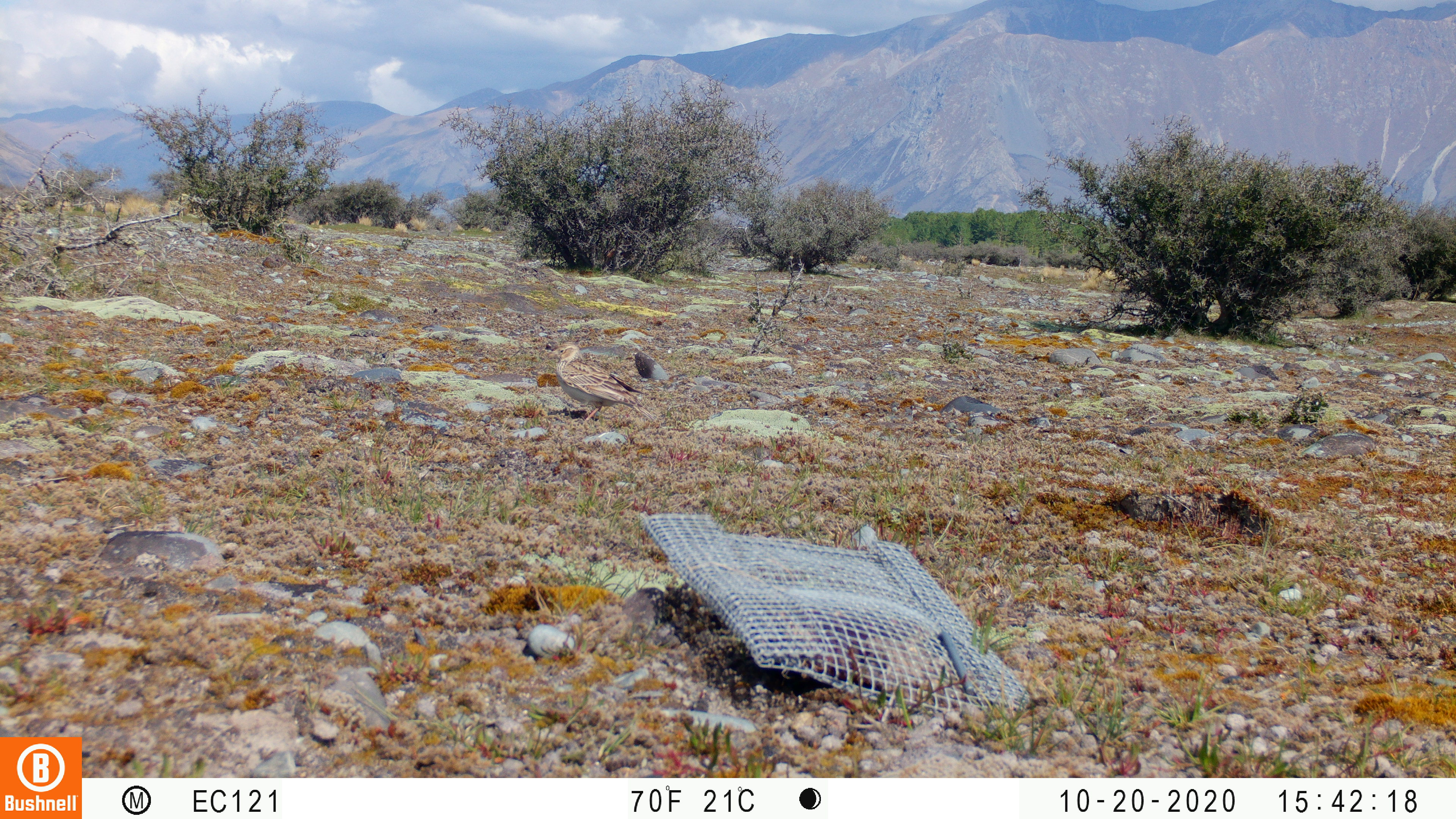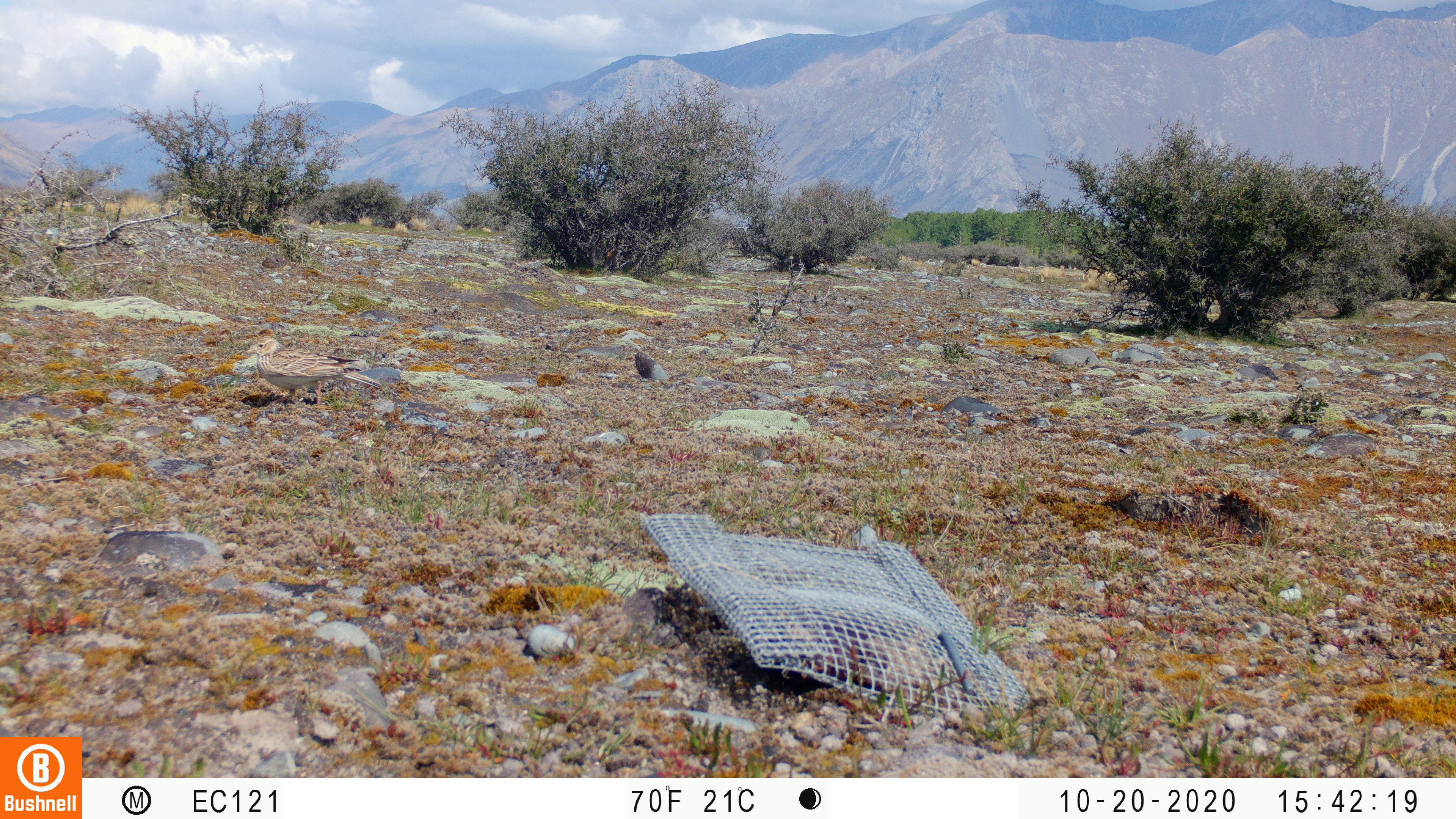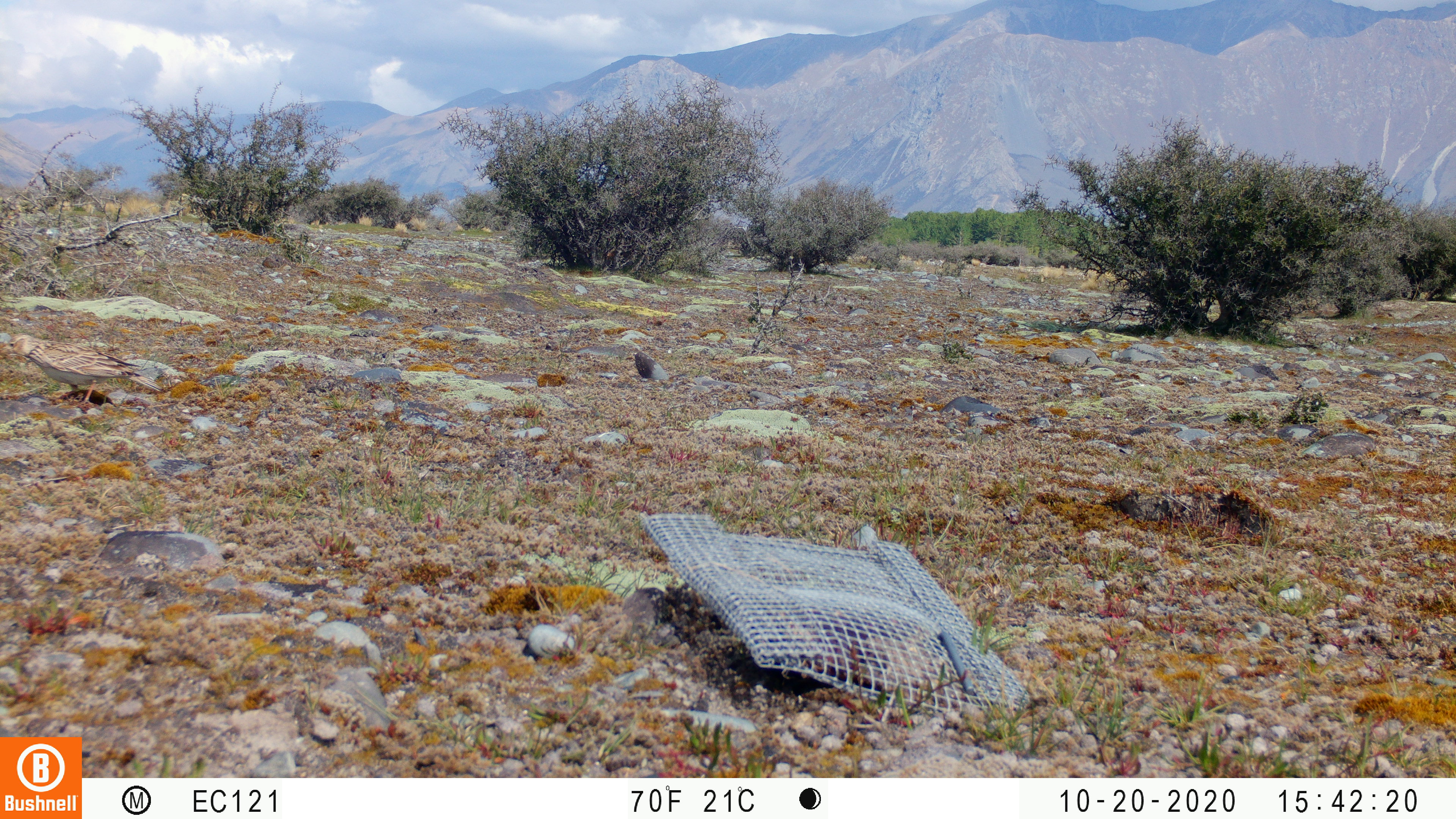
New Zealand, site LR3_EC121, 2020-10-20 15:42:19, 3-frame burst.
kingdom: Animalia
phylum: Chordata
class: Aves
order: Passeriformes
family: Motacillidae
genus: Anthus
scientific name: Anthus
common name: pipit